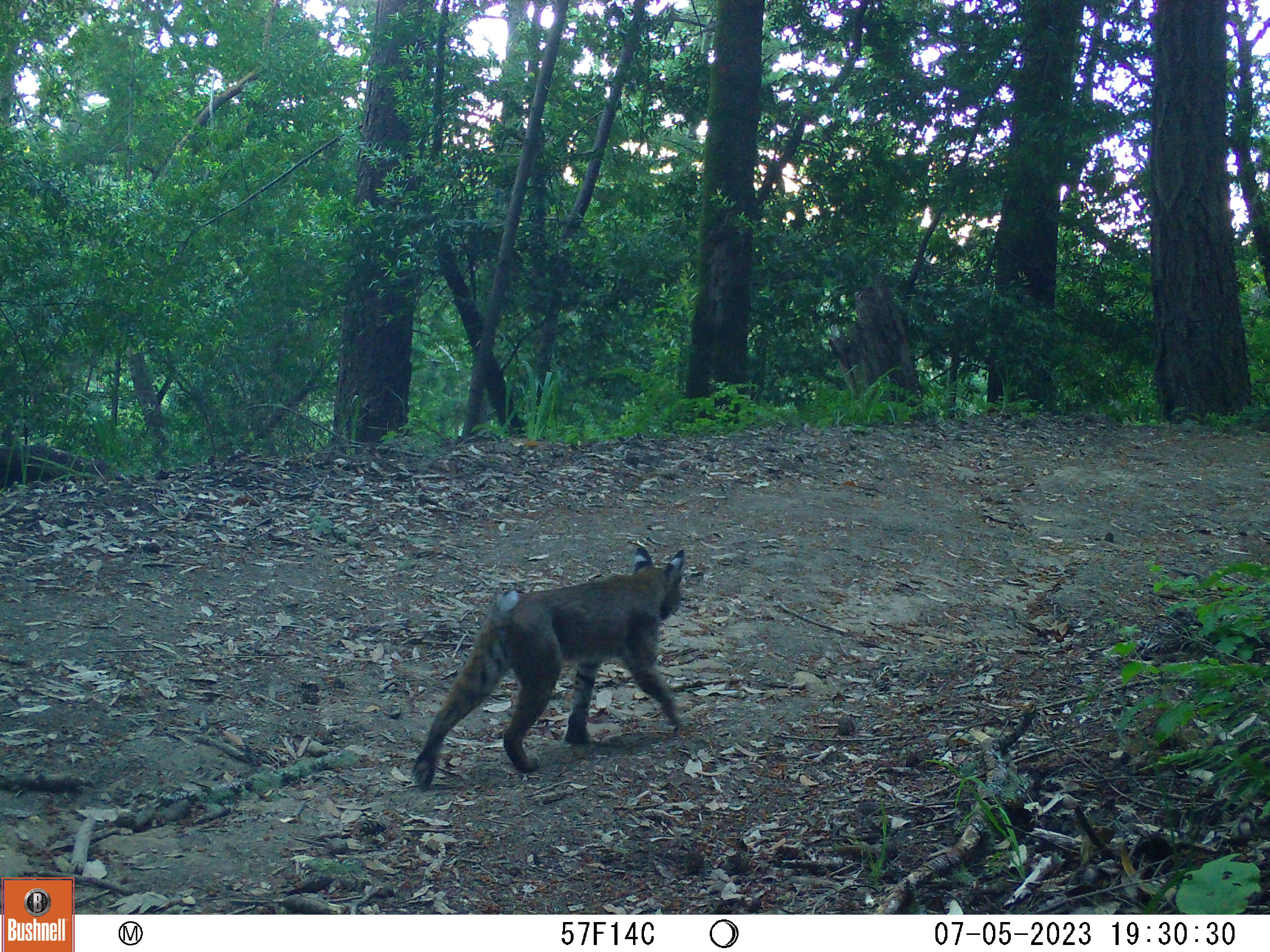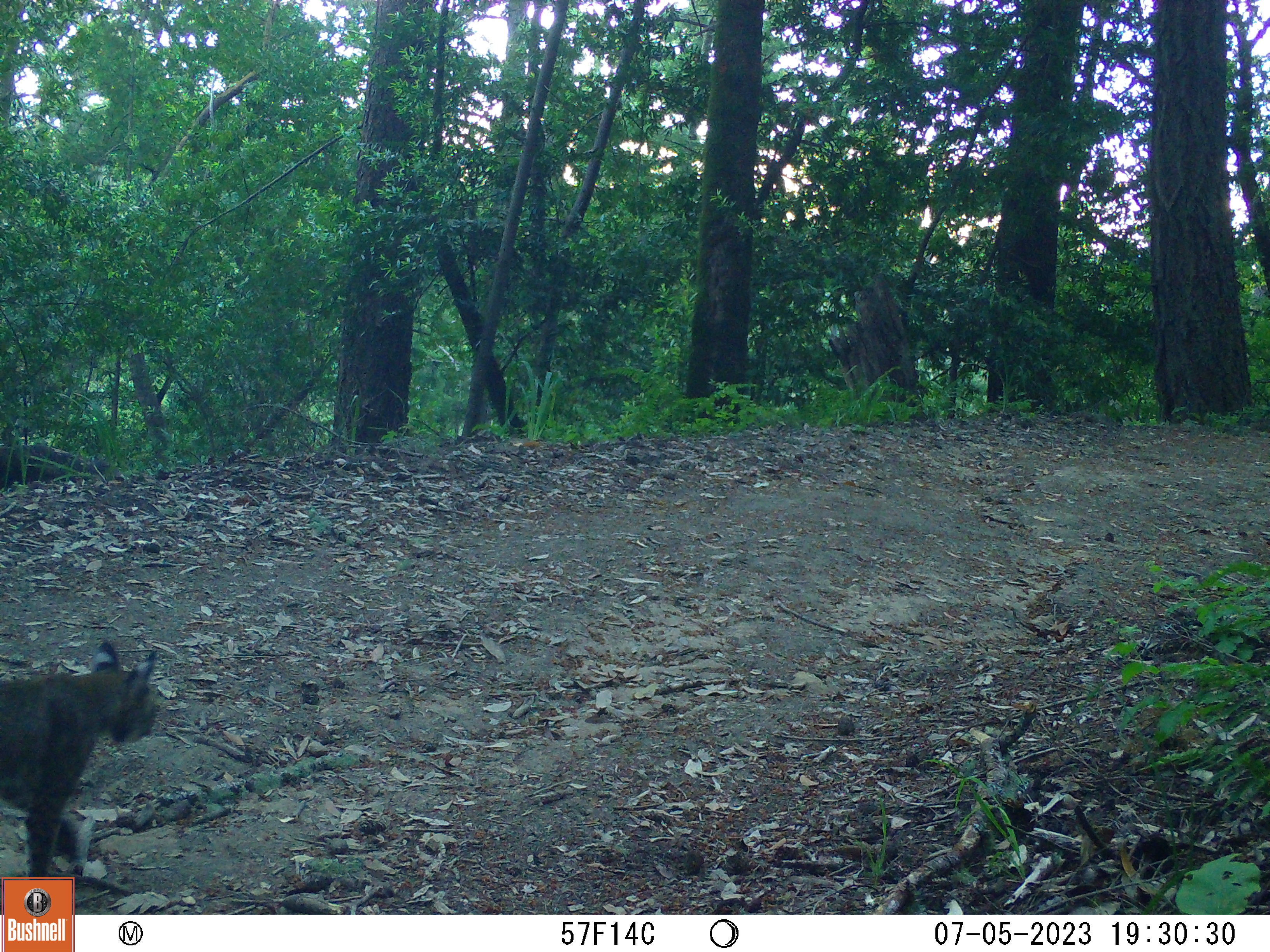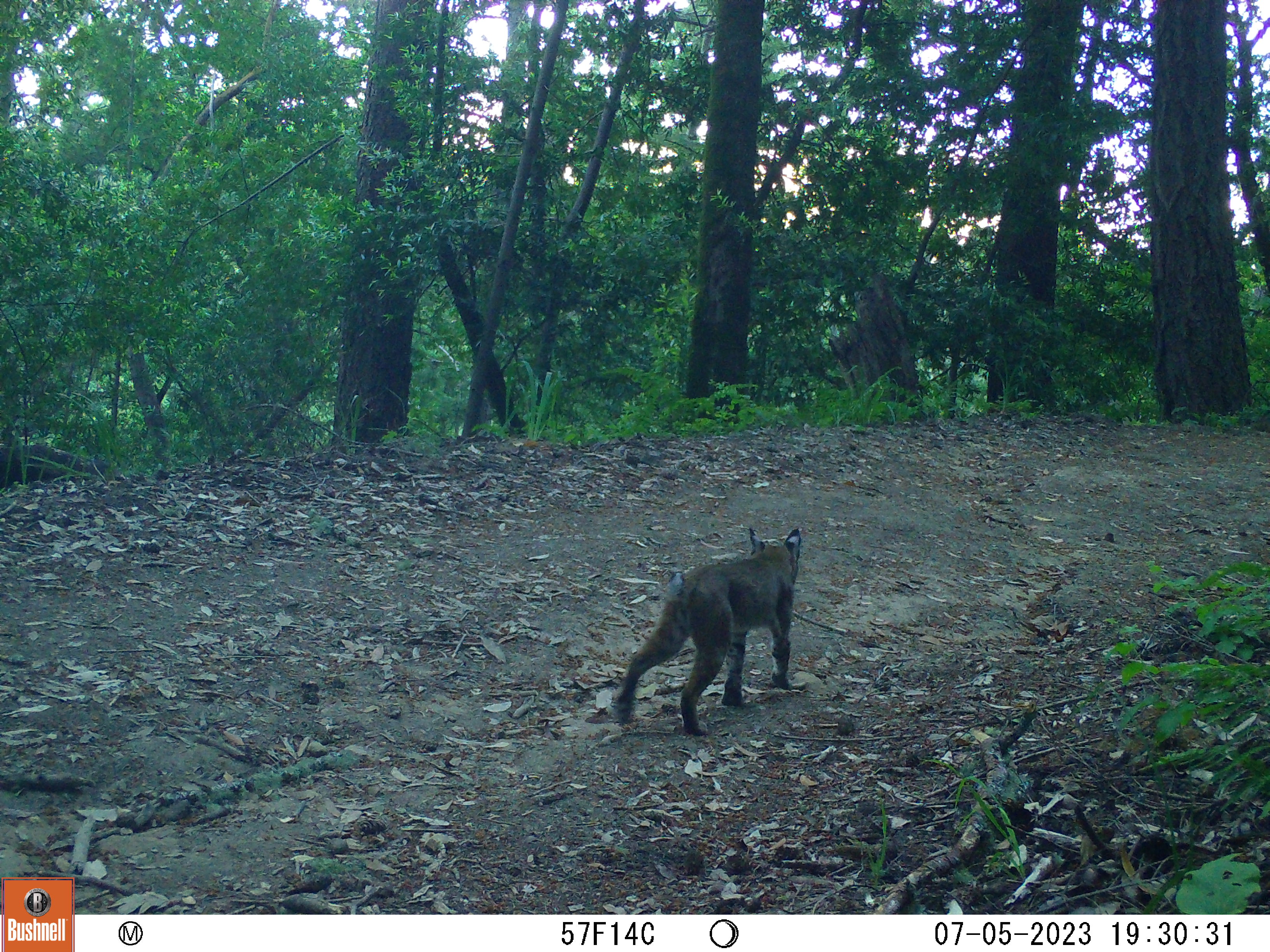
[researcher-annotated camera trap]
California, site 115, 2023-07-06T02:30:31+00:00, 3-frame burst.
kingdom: Animalia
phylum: Chordata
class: Mammalia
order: Carnivora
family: Felidae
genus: Lynx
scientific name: Lynx rufus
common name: bobcat